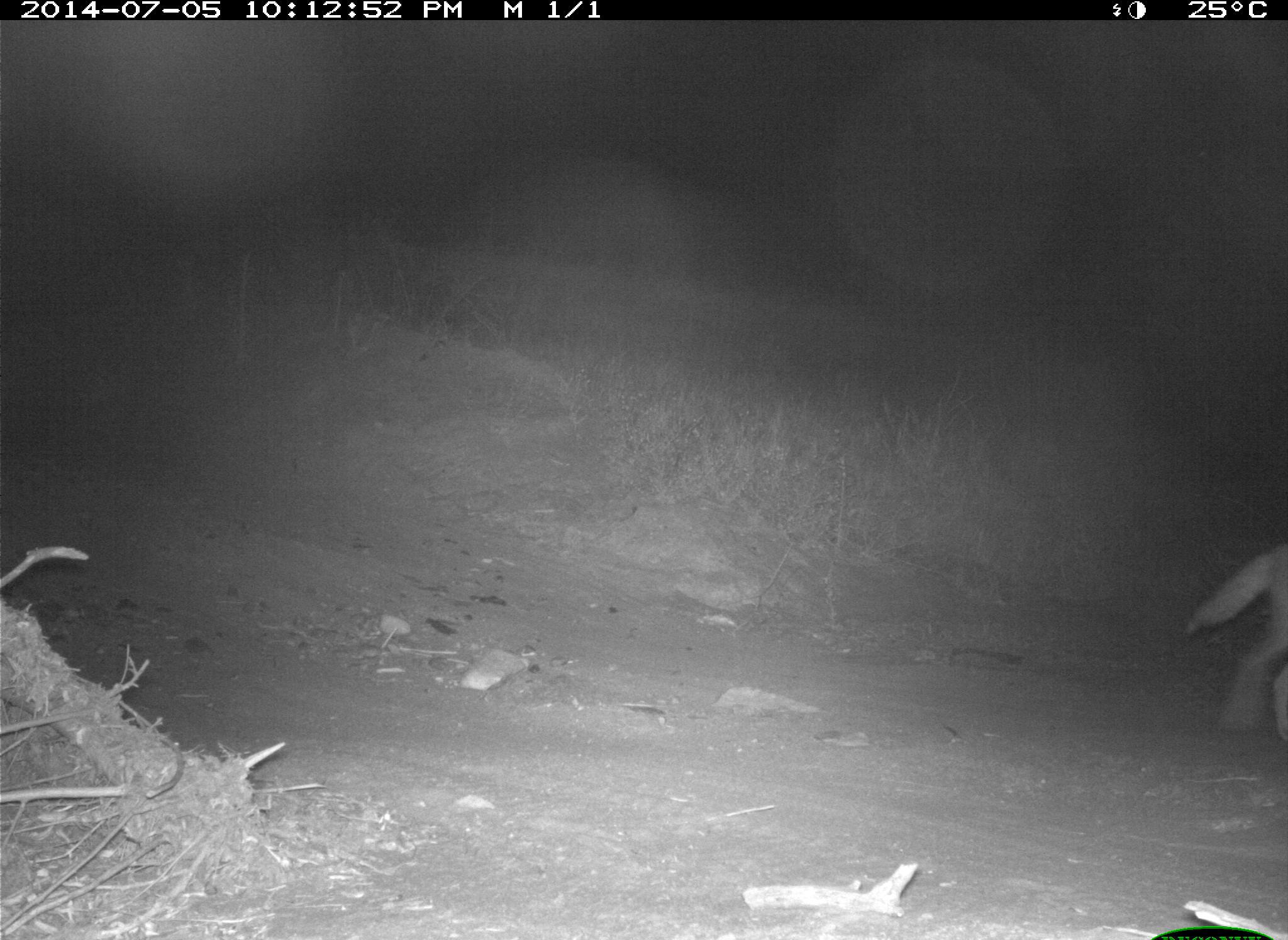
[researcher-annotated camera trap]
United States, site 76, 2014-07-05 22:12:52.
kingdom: Animalia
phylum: Chordata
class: Mammalia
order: Carnivora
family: Canidae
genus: Canis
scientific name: Canis latrans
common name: coyote